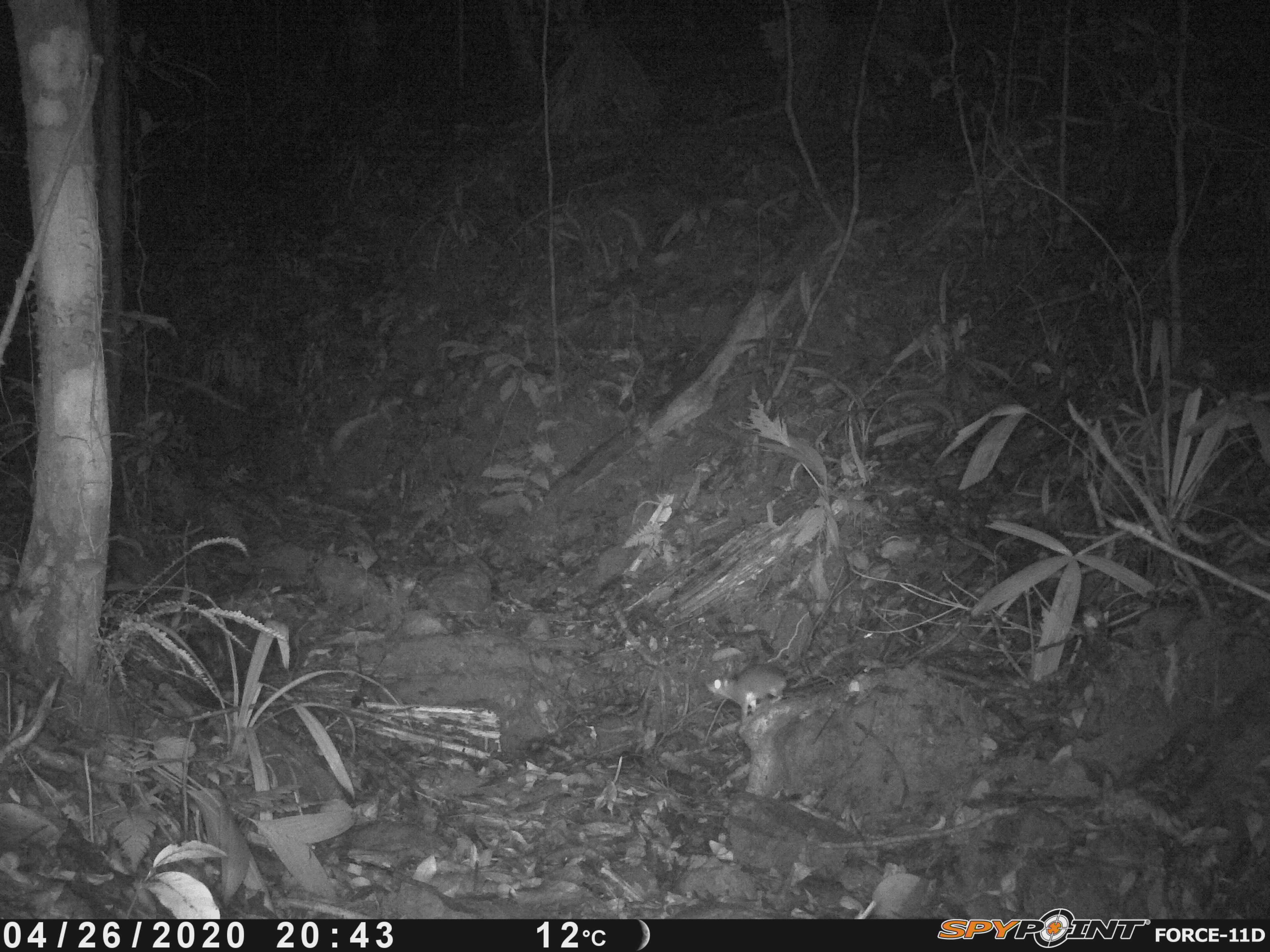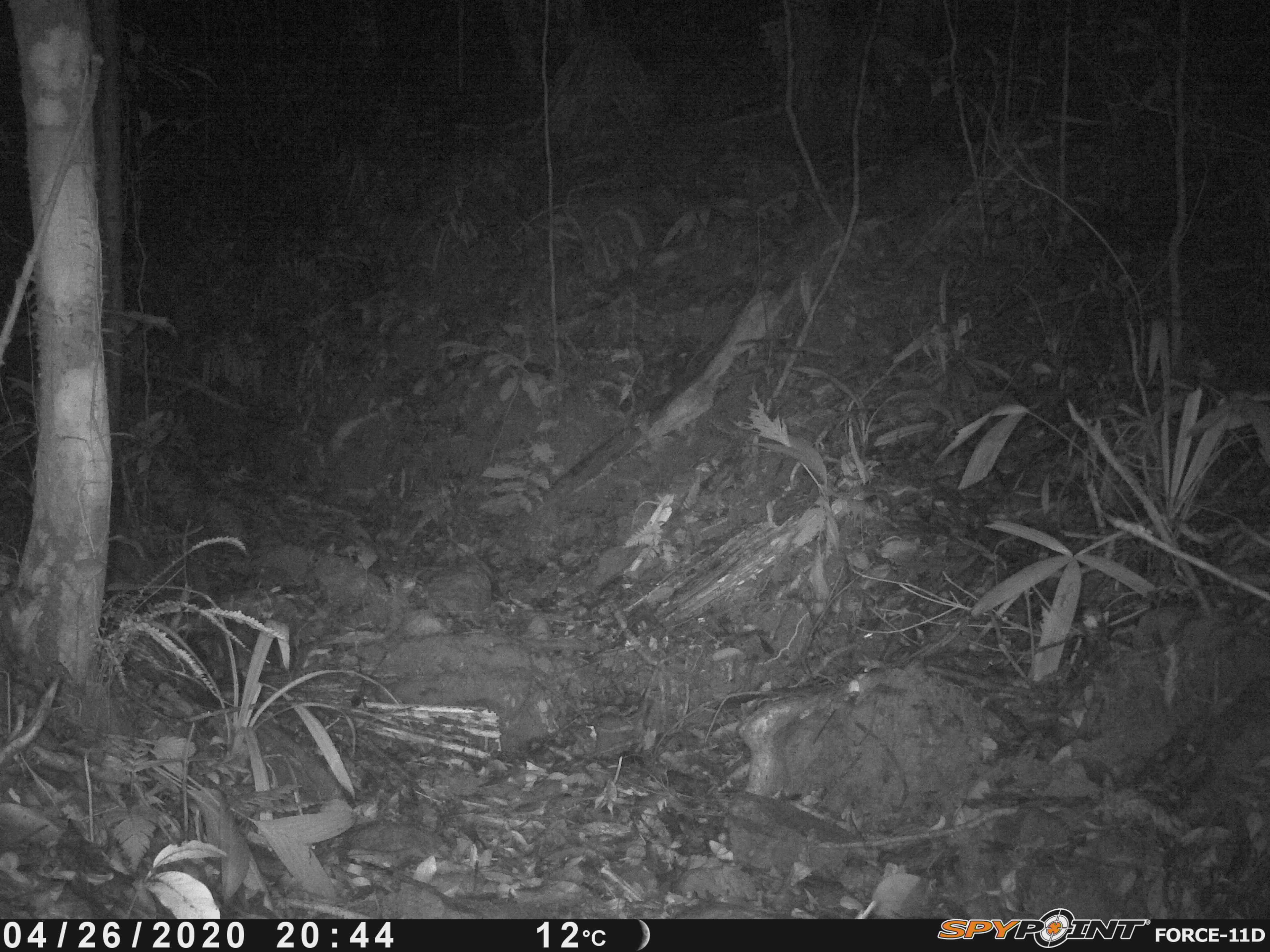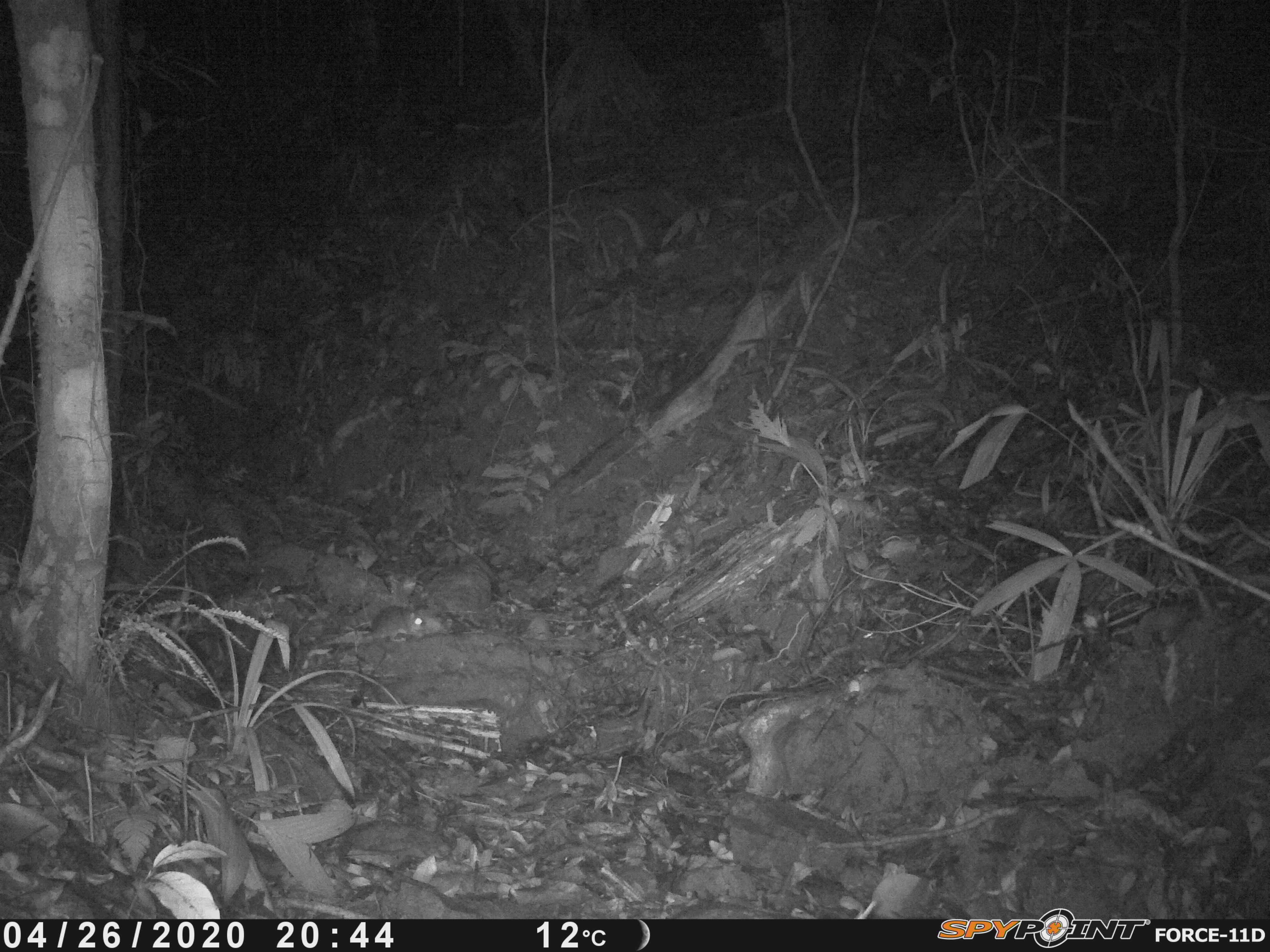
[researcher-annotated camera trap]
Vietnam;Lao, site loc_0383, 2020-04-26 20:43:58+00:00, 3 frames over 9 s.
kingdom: Animalia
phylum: Chordata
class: Mammalia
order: Rodentia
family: Muridae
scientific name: Muridae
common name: old-world mice and rats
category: unidentified murid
Unidentified murid (old-world mice and rats) (Muridae). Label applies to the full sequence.